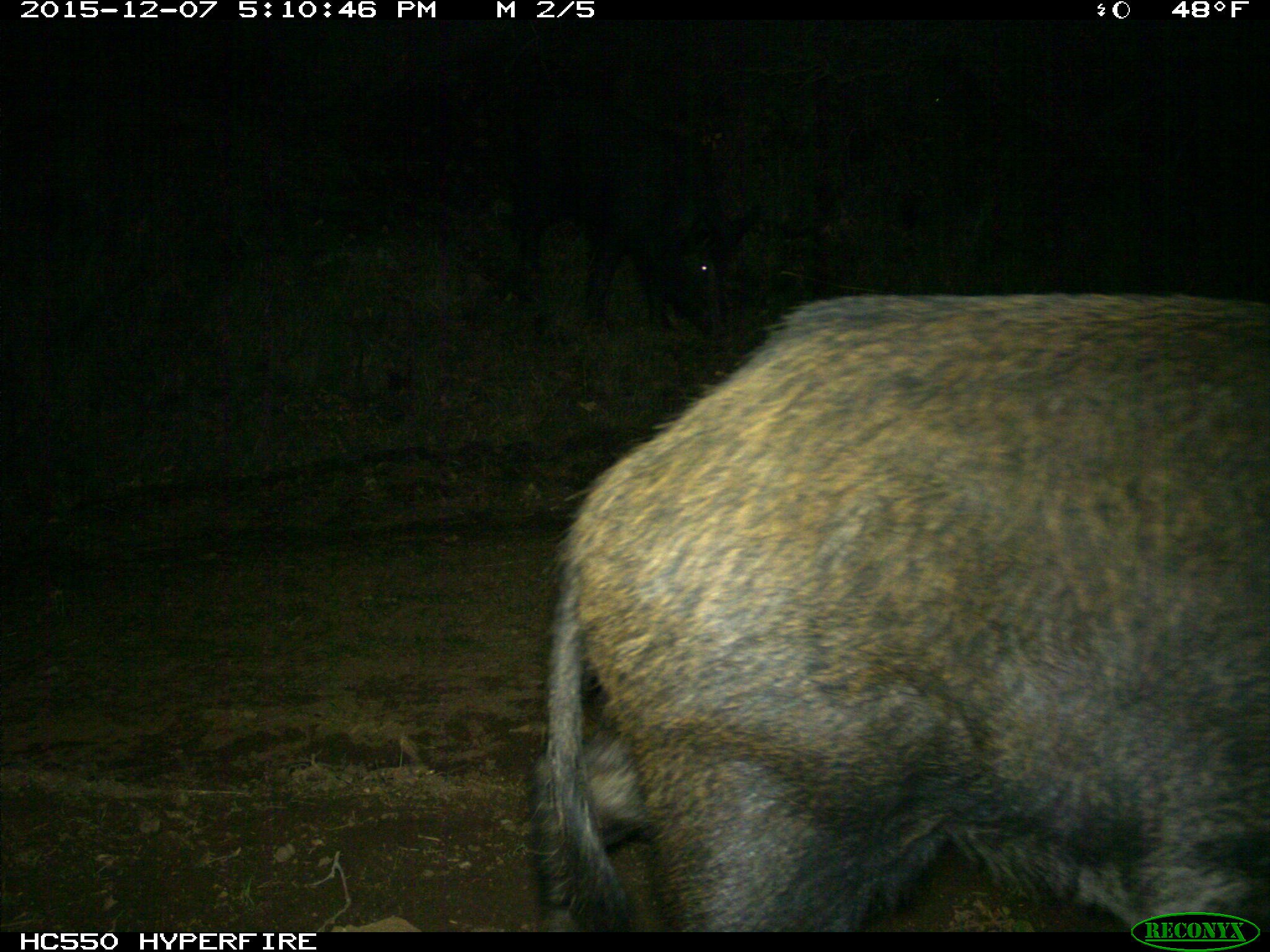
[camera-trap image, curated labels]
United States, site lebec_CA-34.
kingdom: Animalia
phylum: Chordata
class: Mammalia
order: Artiodactyla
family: Suidae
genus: Sus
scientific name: Sus scrofa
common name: wild boar